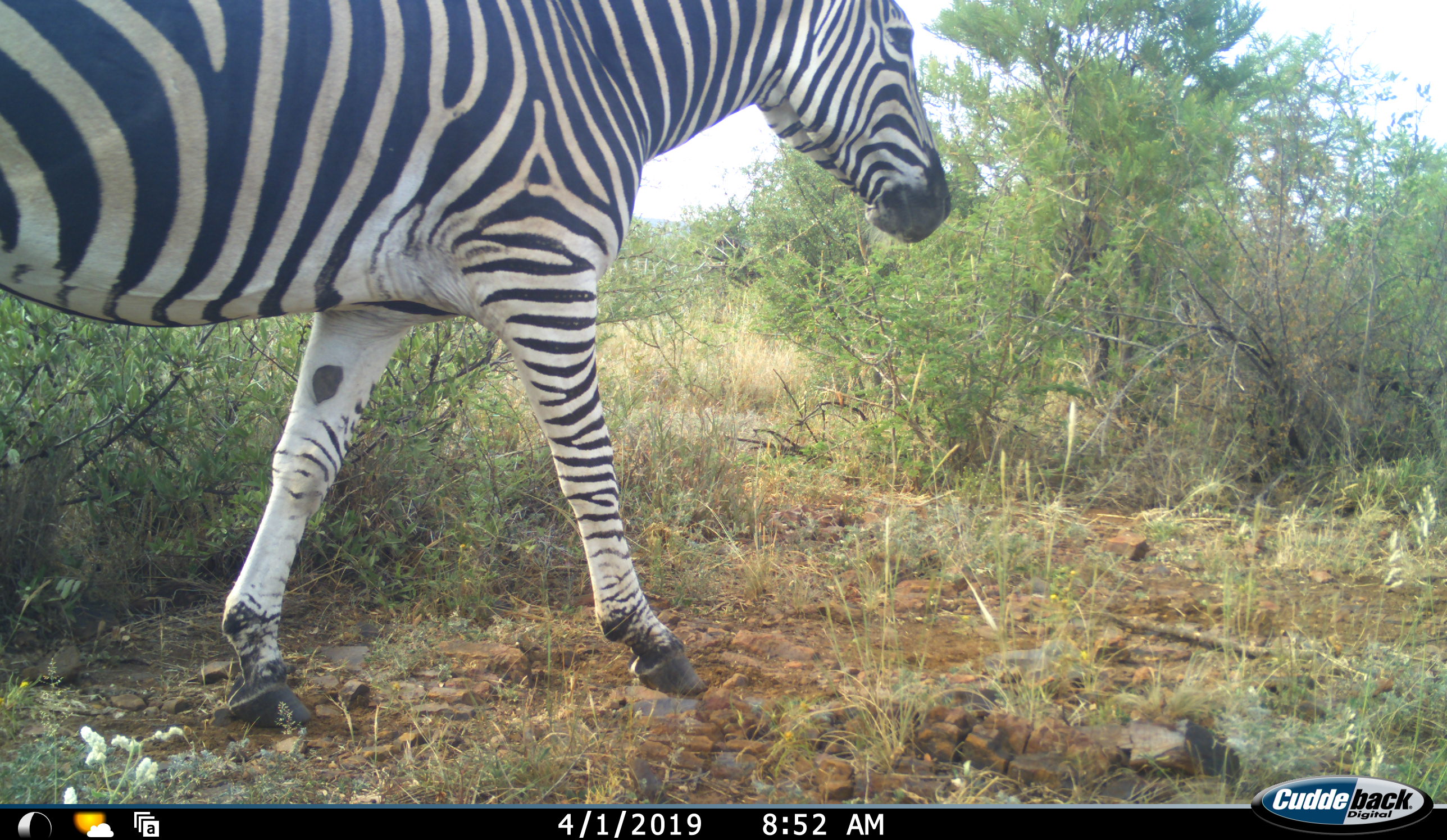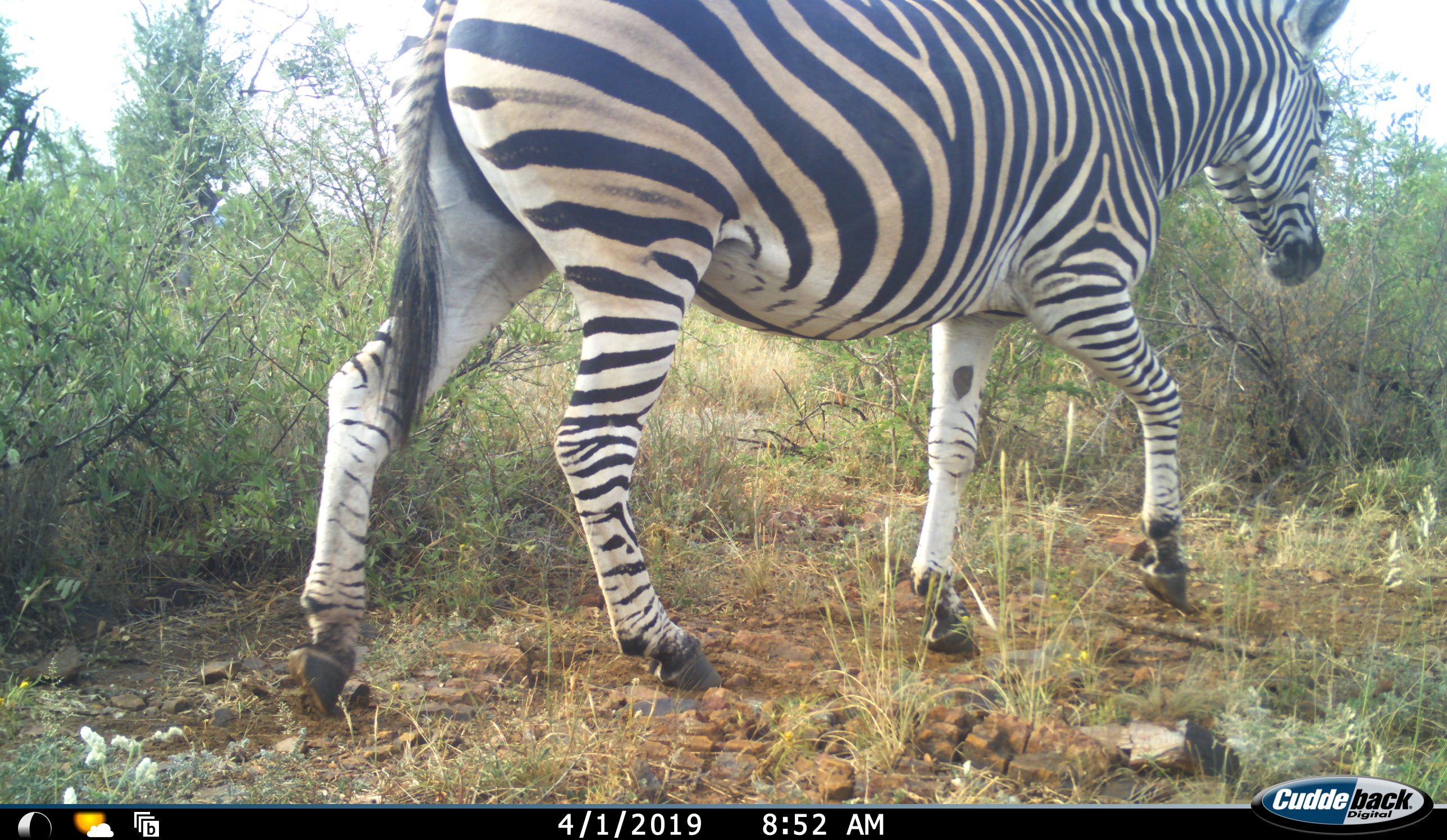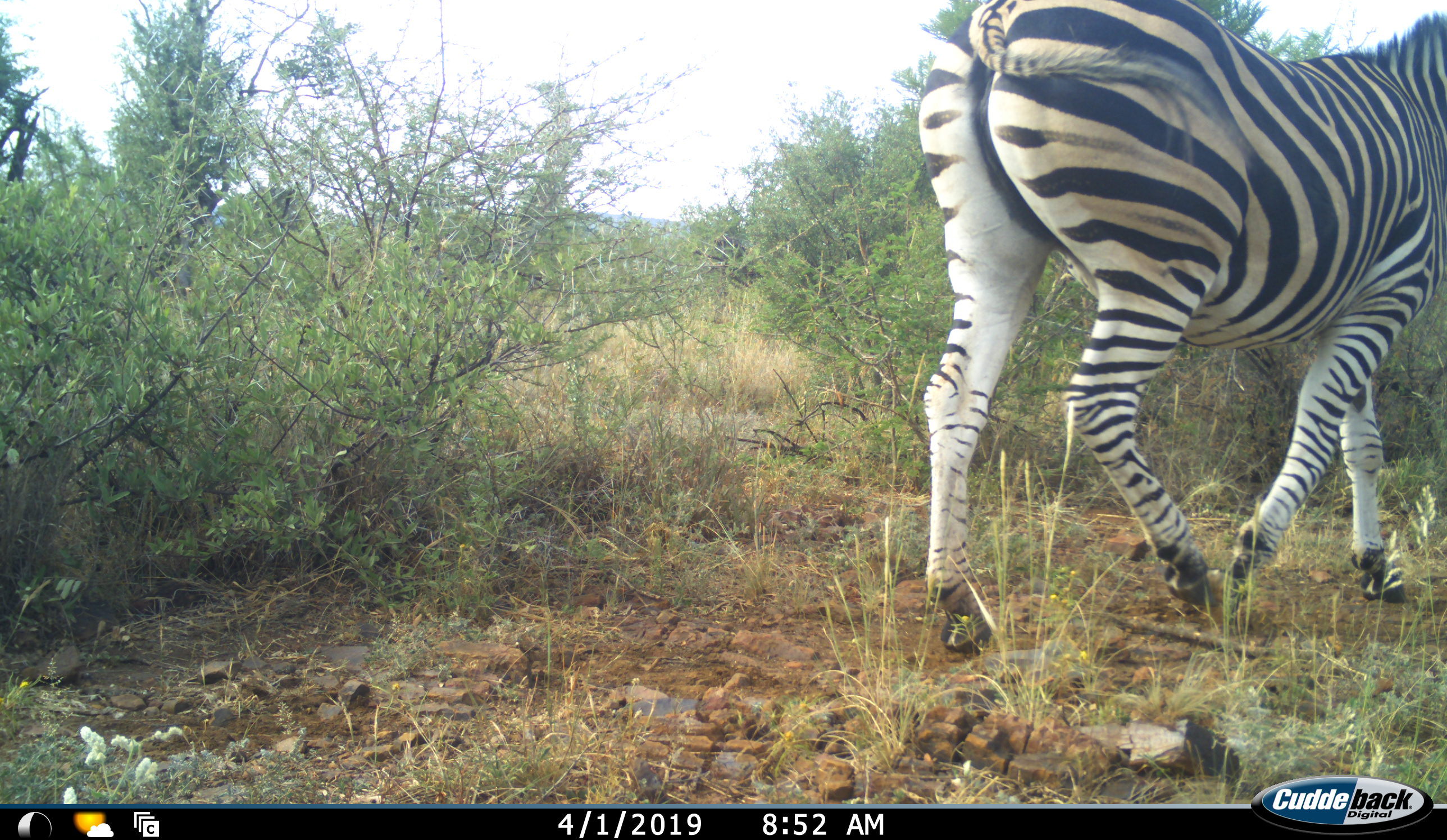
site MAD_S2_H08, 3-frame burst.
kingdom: Animalia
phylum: Chordata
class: Mammalia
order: Perissodactyla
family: Equidae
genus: Equus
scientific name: Equus quagga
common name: plains zebra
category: zebraplains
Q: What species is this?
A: Zebraplains (plains zebra) (Equus quagga).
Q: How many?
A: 1.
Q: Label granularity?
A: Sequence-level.